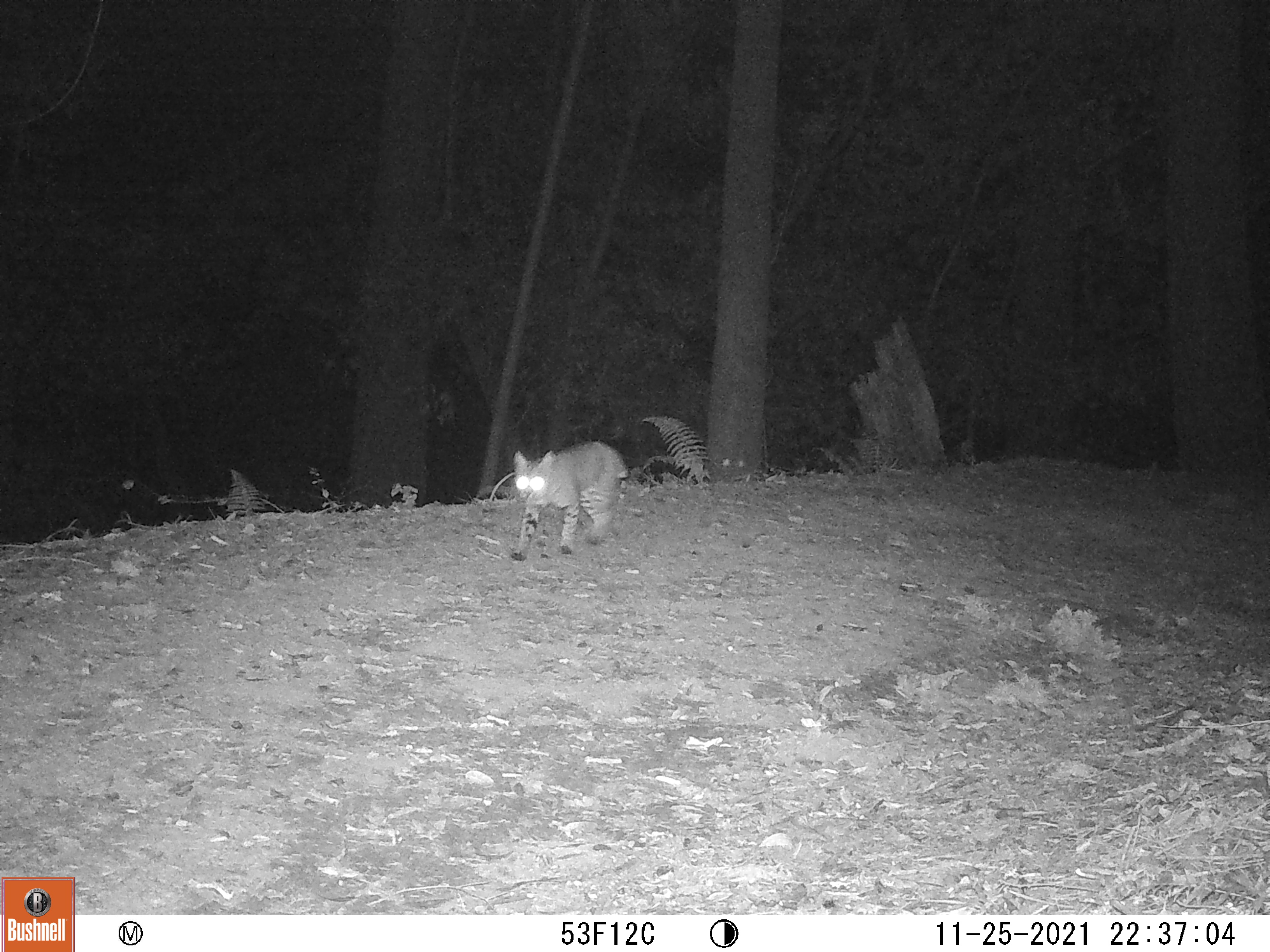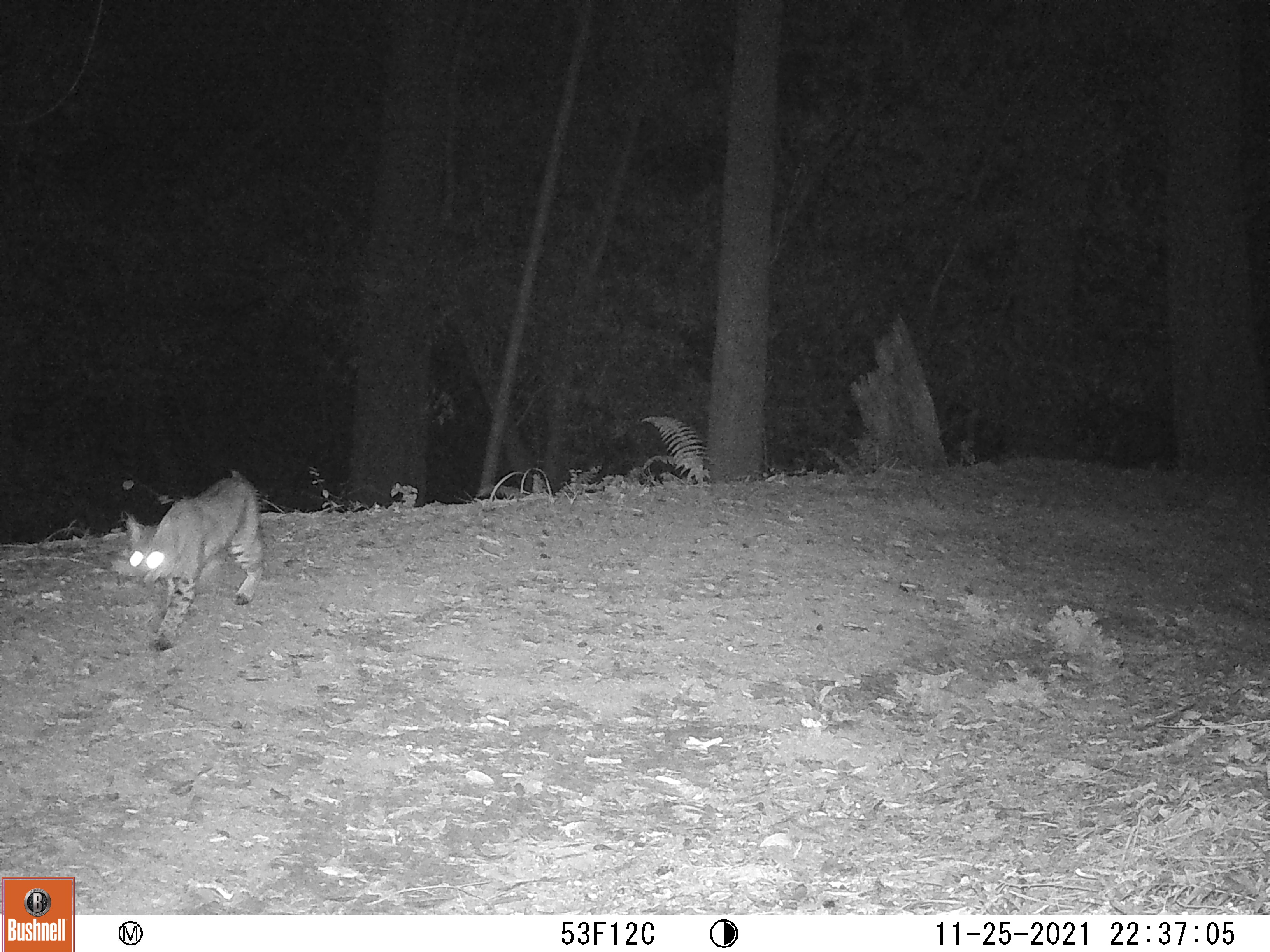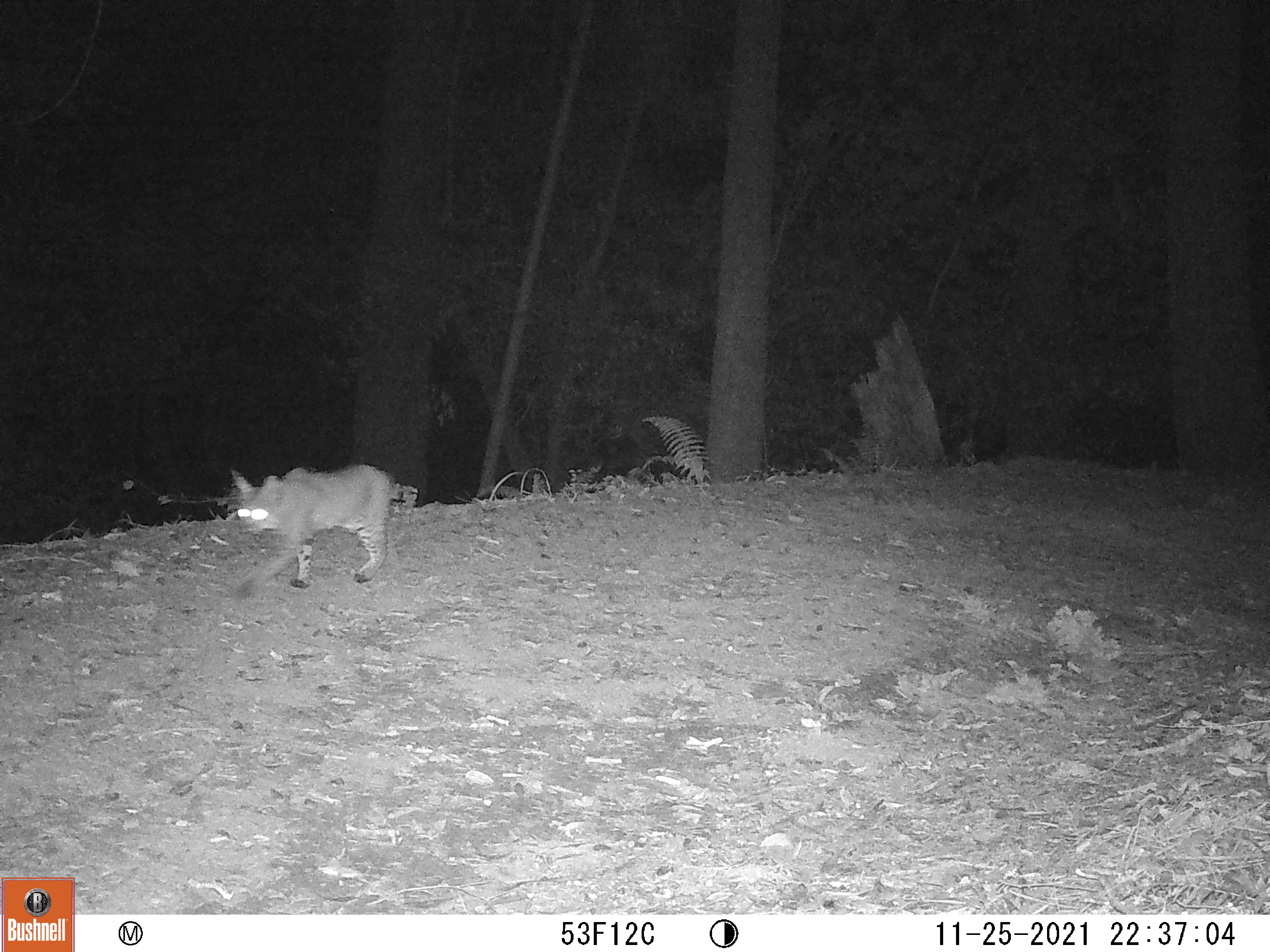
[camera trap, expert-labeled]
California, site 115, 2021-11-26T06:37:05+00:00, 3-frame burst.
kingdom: Animalia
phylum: Chordata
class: Mammalia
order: Carnivora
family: Felidae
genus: Lynx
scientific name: Lynx rufus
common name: bobcat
Bobcat (Lynx rufus).